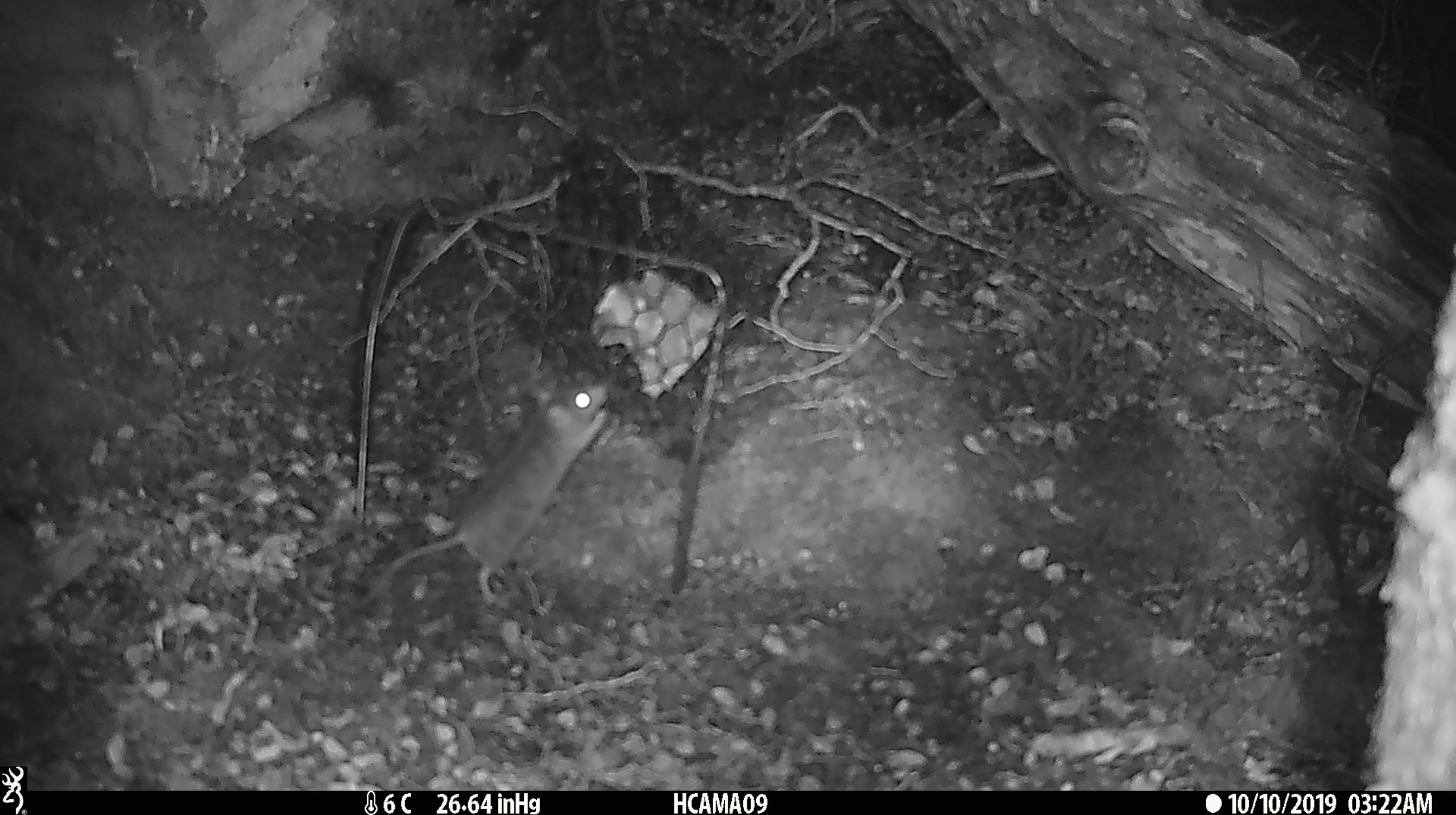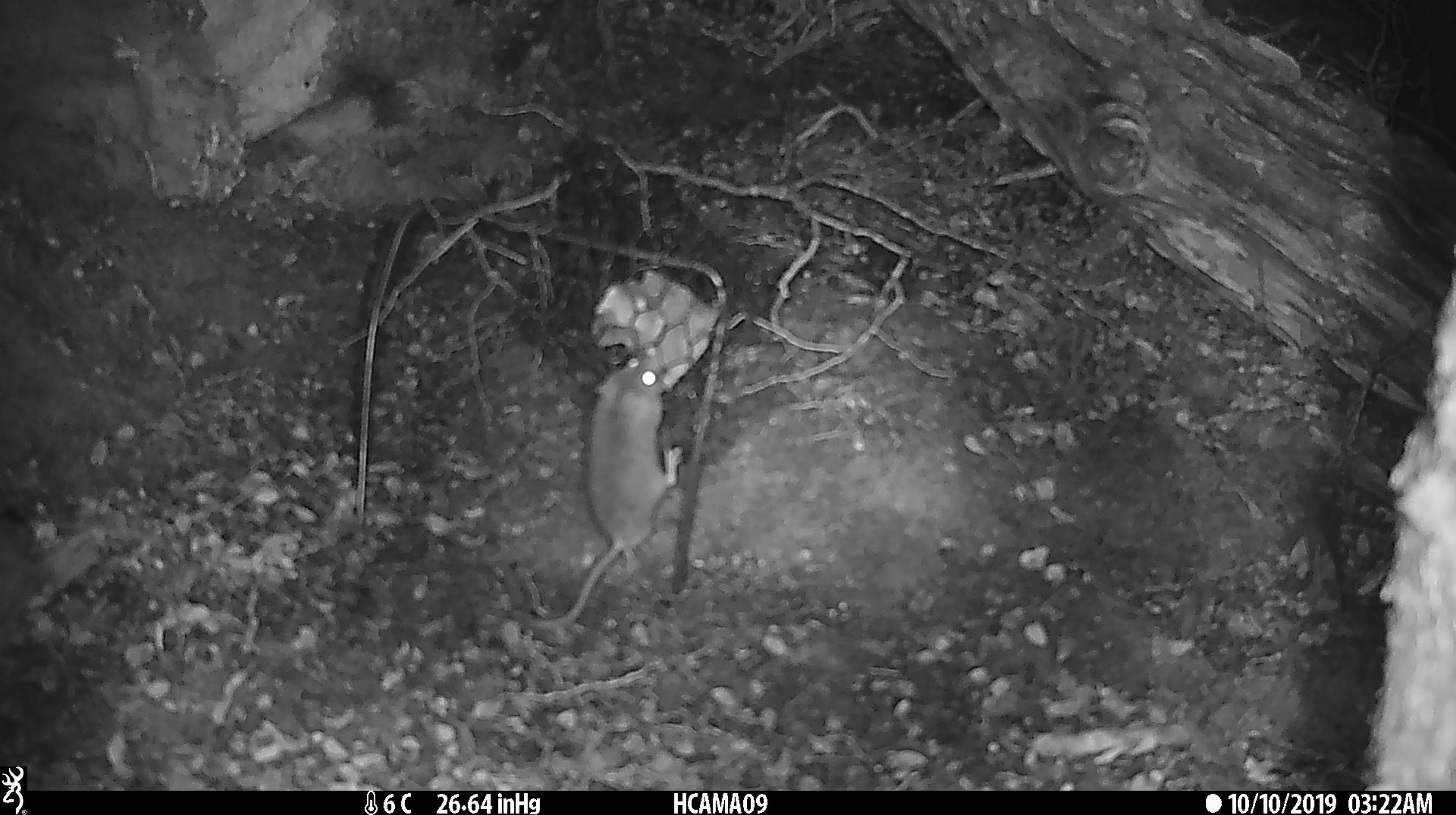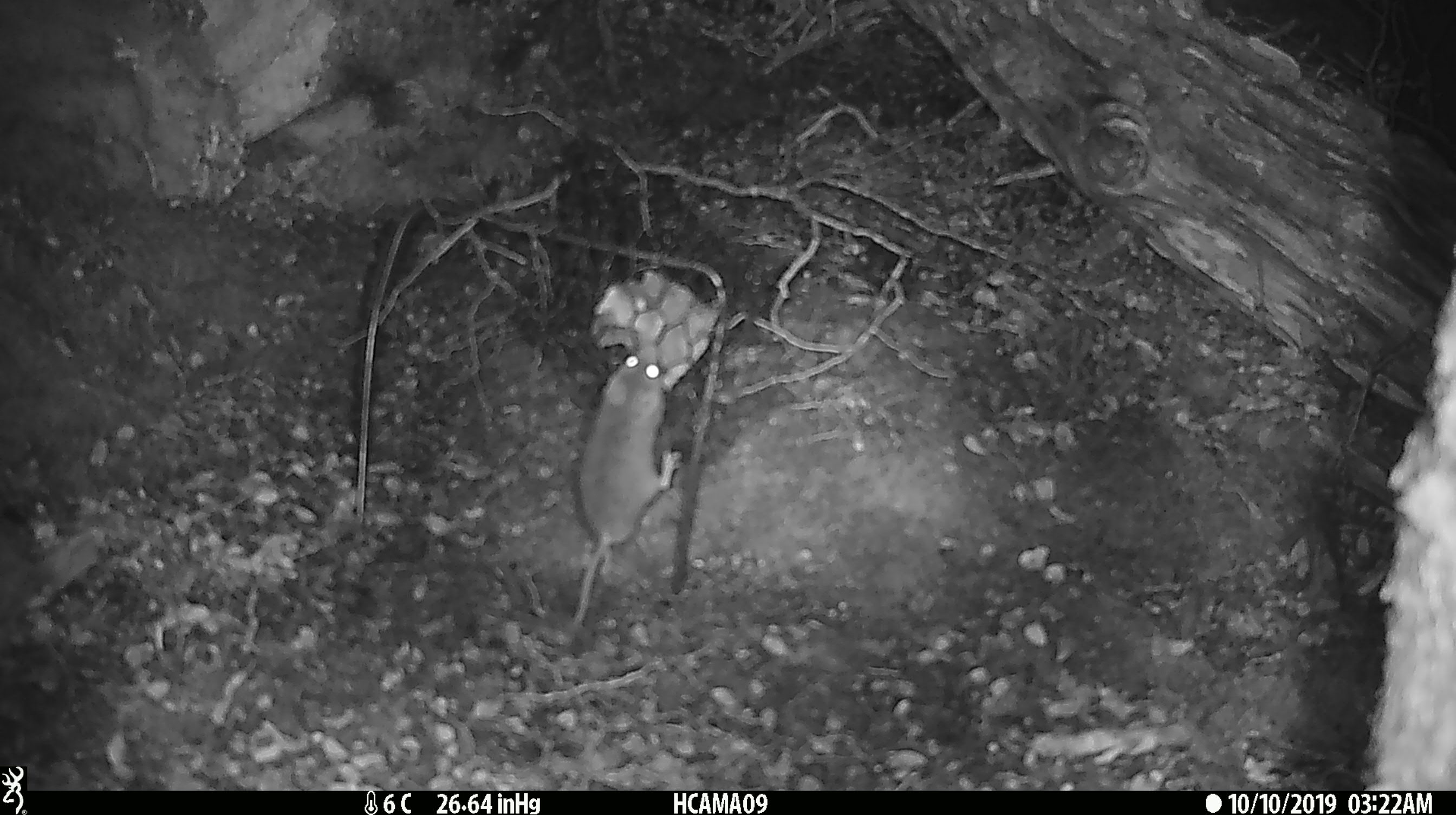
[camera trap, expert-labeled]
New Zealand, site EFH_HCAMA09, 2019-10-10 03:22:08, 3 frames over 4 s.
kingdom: Animalia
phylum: Chordata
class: Mammalia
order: Rodentia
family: Muridae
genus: Mus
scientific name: Mus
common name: mouse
Mouse (Mus).